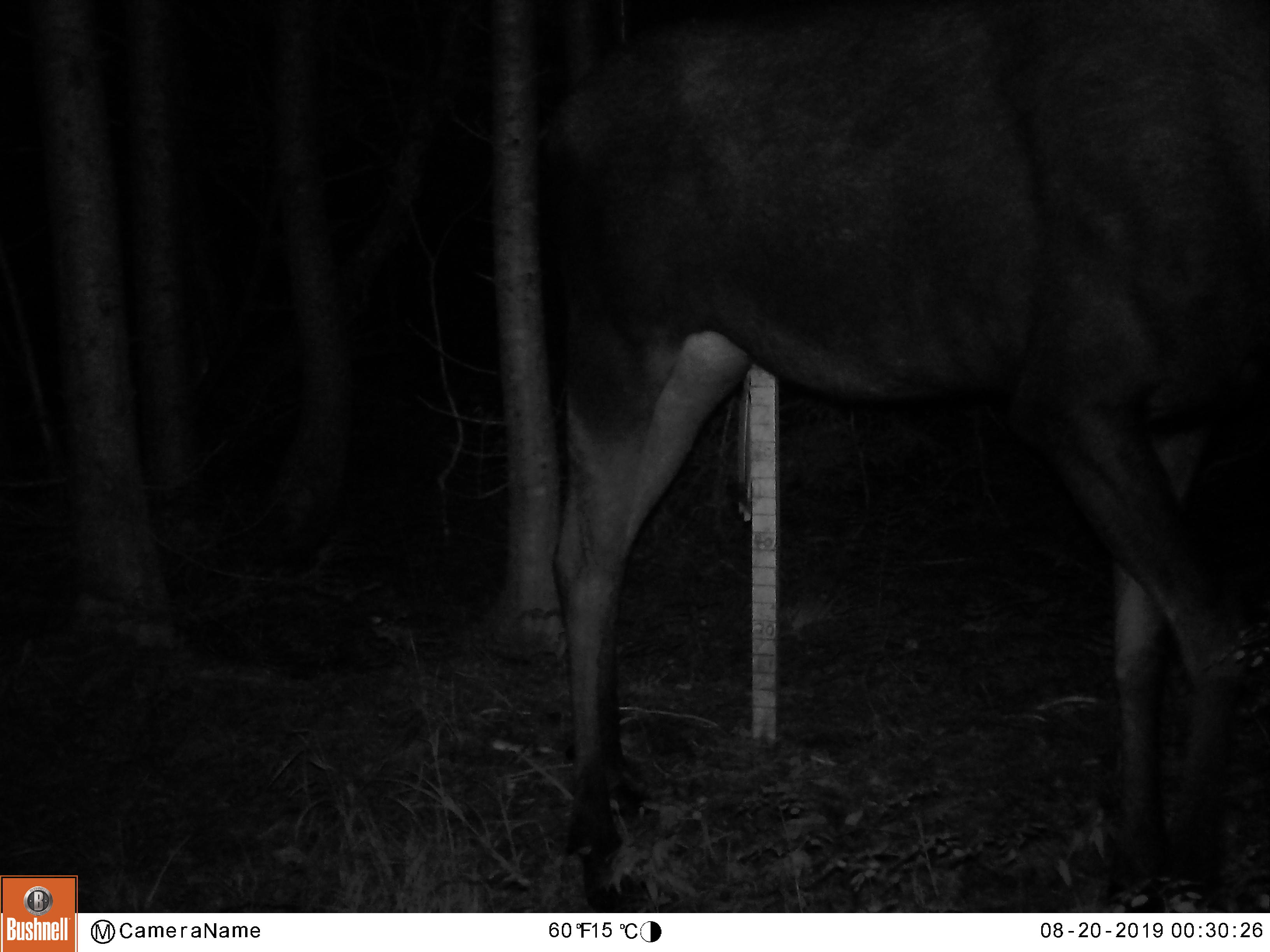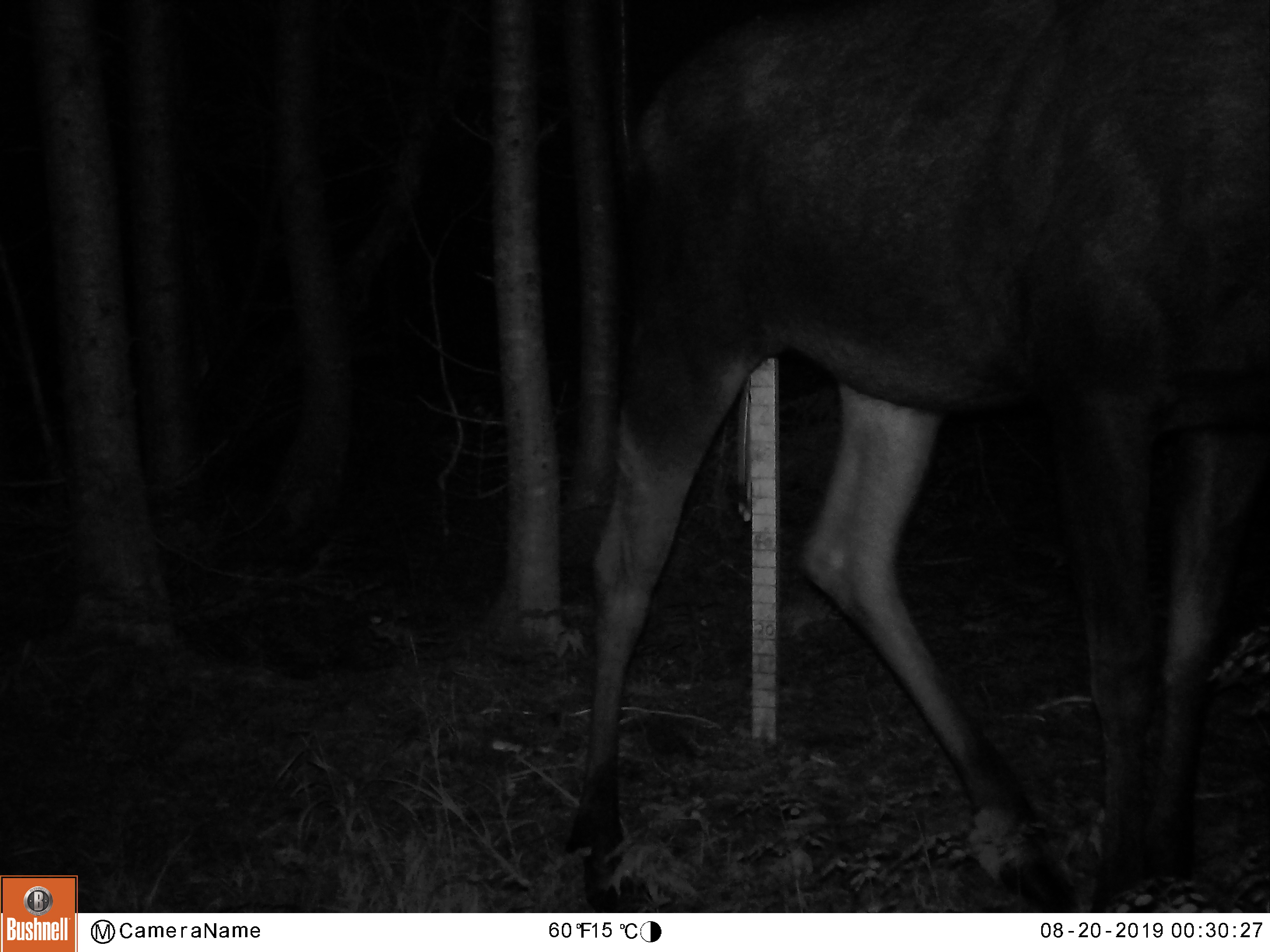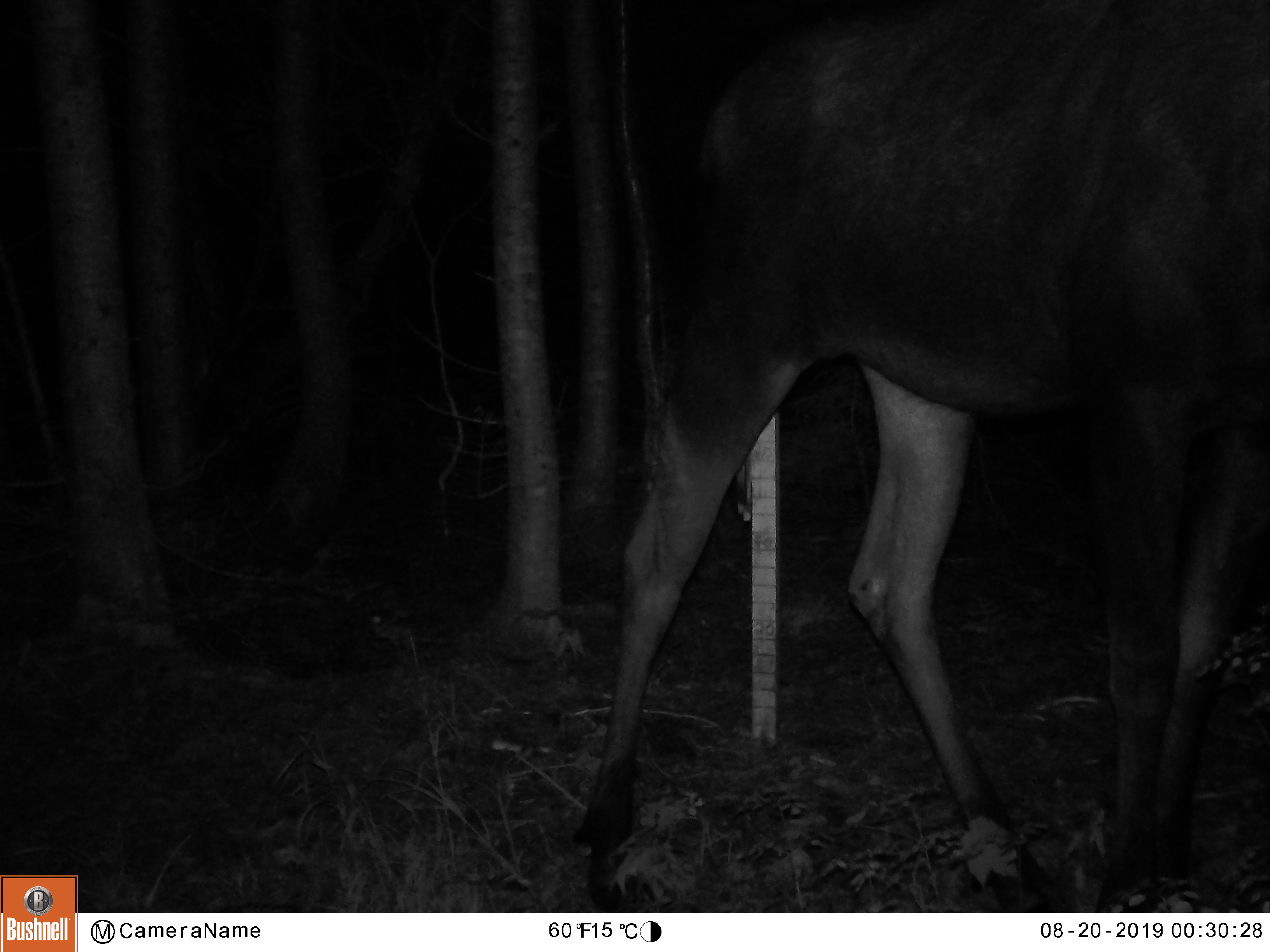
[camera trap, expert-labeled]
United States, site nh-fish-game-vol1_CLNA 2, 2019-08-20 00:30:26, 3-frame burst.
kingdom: Animalia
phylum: Chordata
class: Mammalia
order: Artiodactyla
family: Cervidae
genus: Alces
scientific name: Alces alces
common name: moose